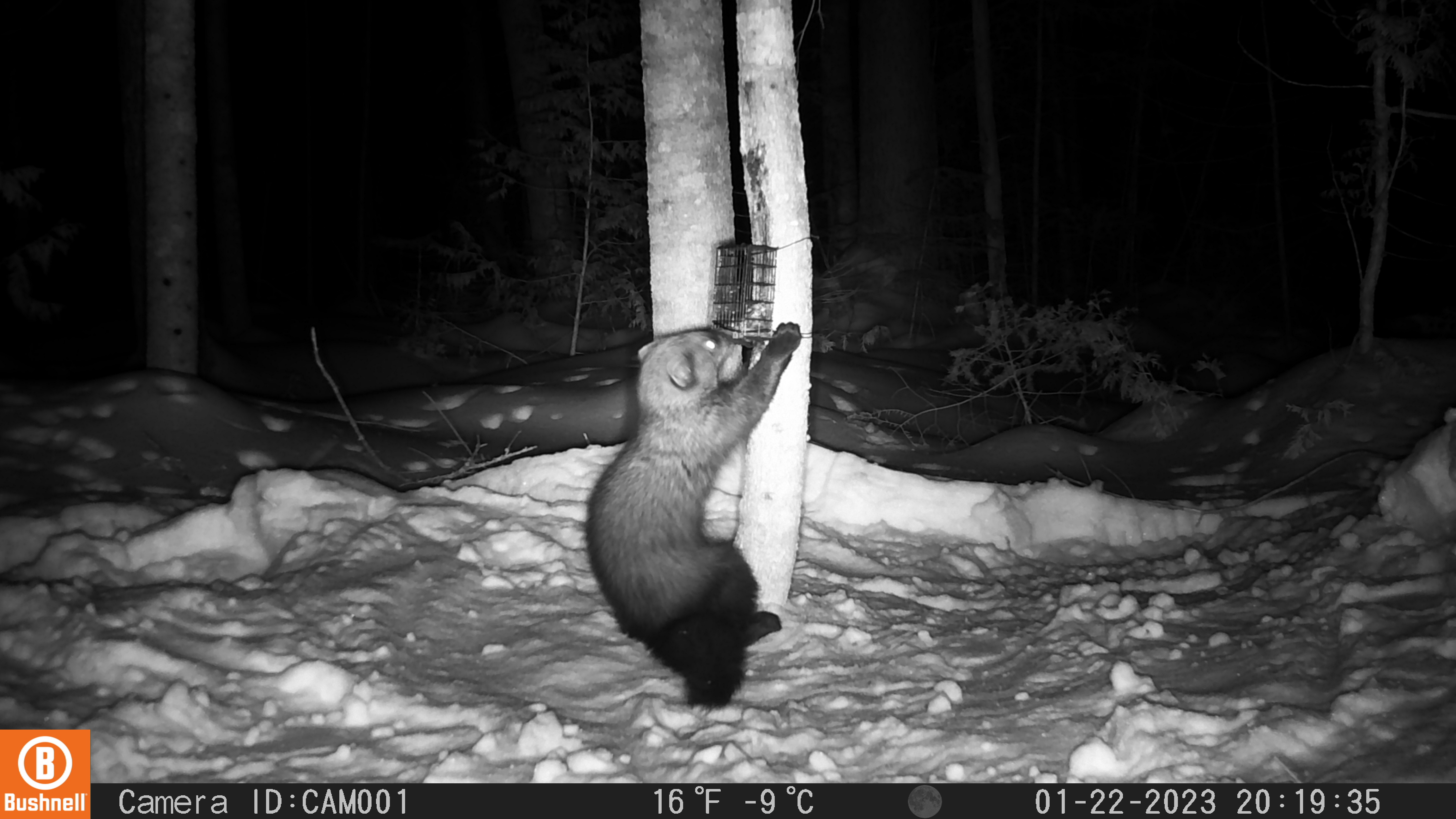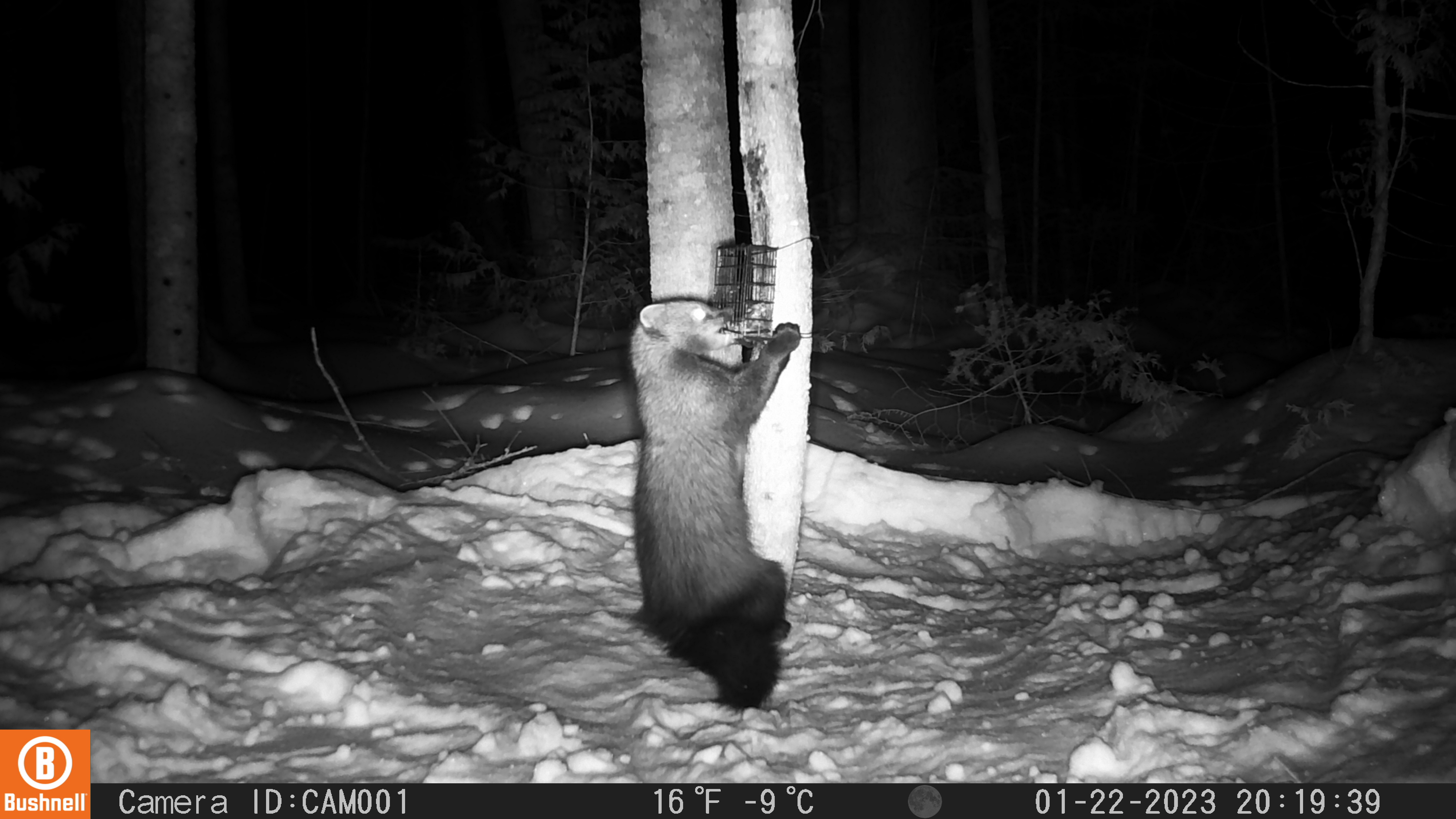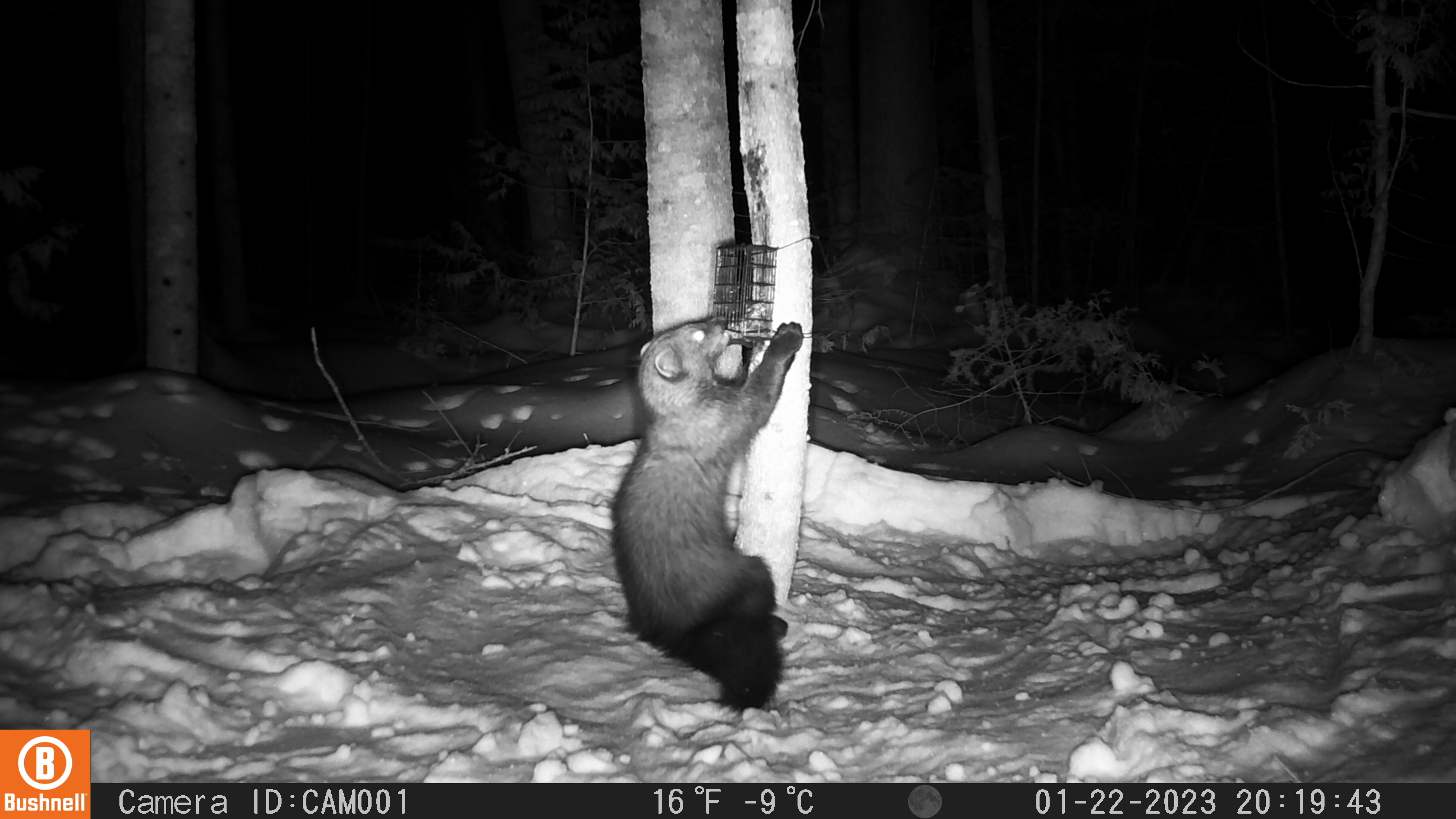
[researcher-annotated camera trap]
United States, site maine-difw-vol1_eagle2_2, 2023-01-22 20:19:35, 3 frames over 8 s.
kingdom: Animalia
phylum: Chordata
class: Mammalia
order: Carnivora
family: Mustelidae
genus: Pekania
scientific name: Pekania pennanti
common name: fisher